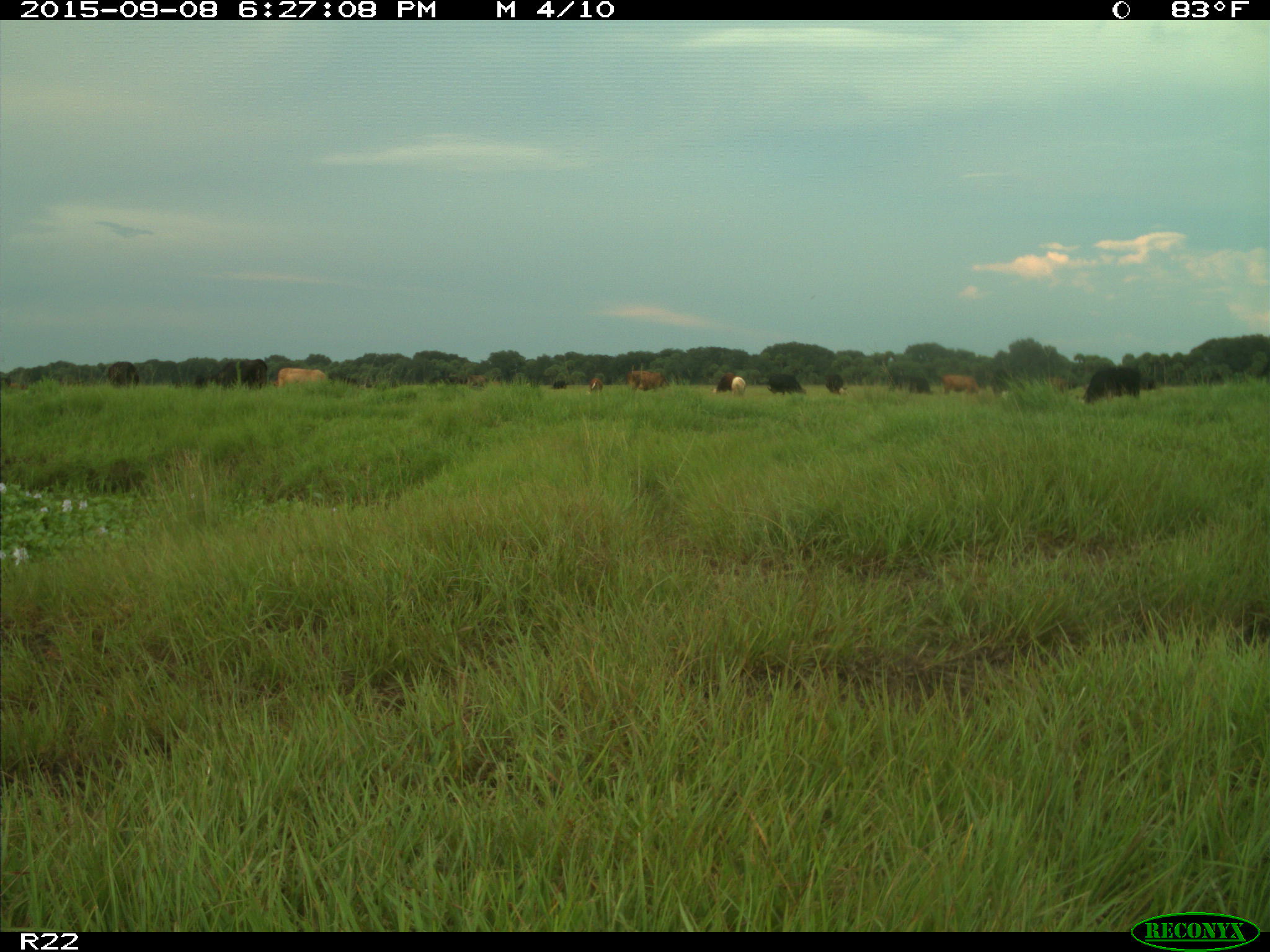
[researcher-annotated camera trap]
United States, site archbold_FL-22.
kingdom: Animalia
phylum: Chordata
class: Mammalia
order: Artiodactyla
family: Bovidae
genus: Bos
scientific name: Bos taurus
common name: domestic cow